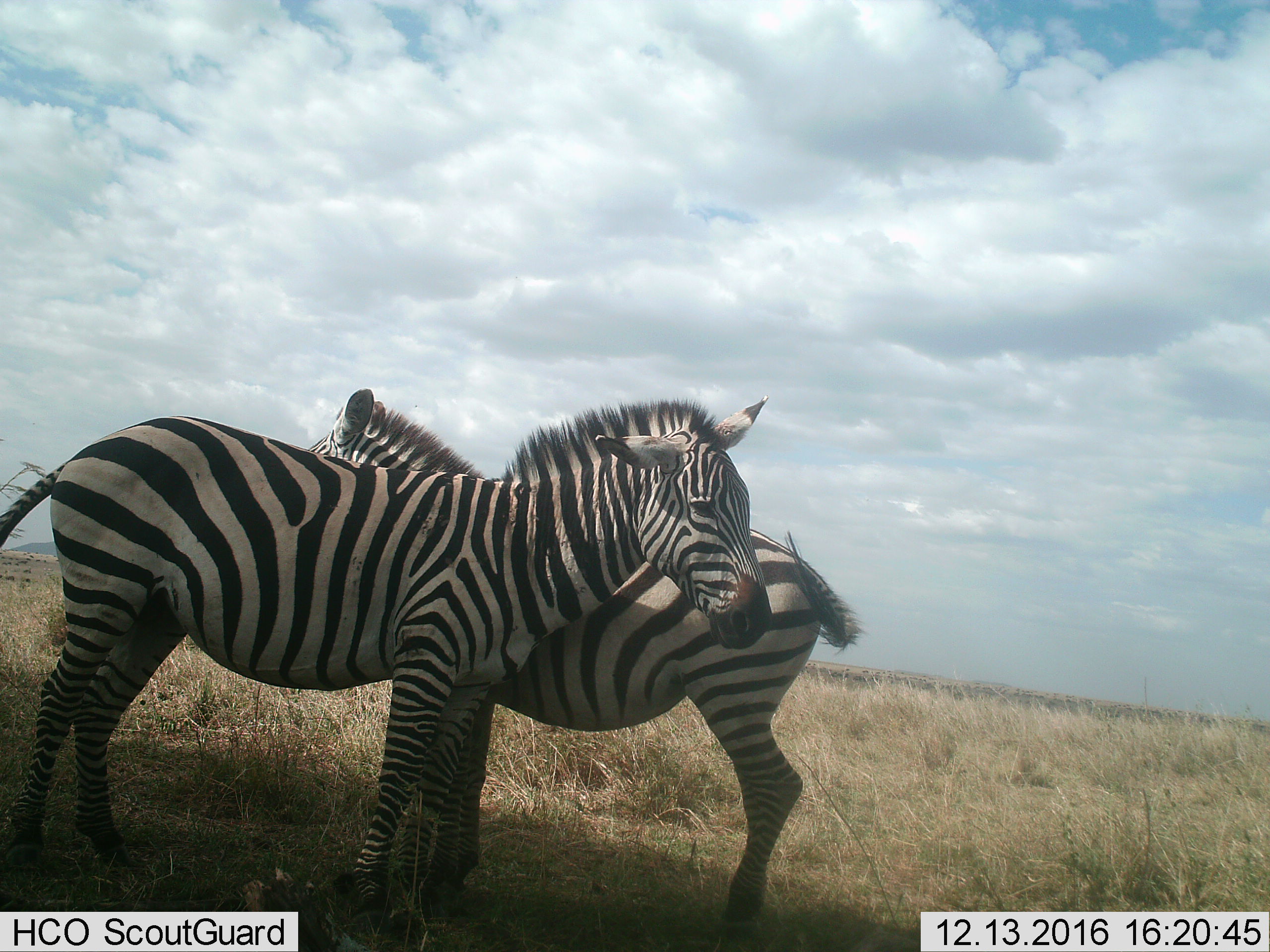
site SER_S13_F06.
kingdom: Animalia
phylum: Chordata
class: Mammalia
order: Perissodactyla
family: Equidae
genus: Equus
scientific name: Equus quagga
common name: plains zebra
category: zebraplains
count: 2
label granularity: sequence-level